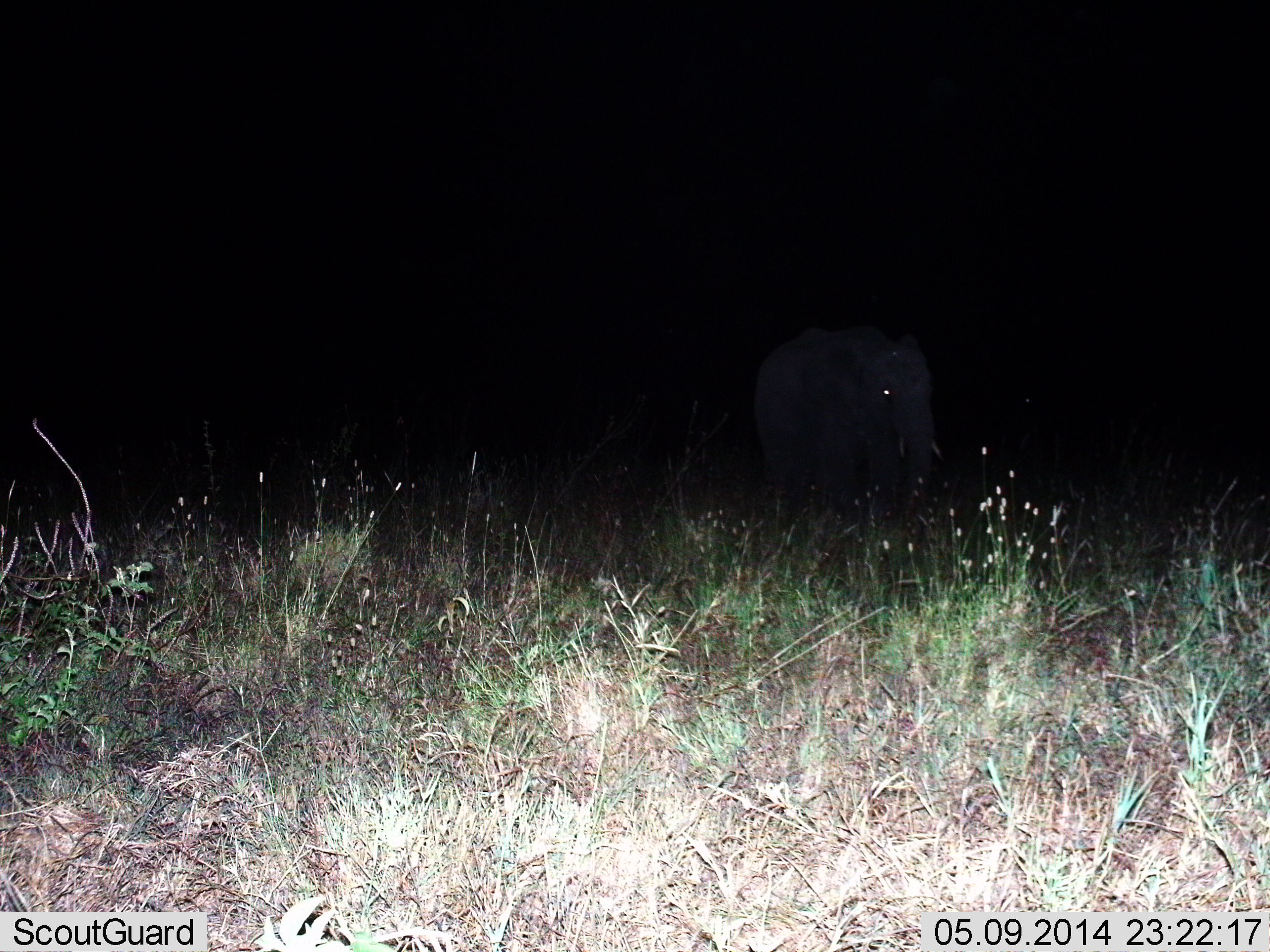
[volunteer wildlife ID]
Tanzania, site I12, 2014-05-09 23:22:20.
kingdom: Animalia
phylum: Chordata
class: Mammalia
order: Proboscidea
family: Elephantidae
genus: Loxodonta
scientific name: Loxodonta africana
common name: african bush elephant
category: elephant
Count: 1.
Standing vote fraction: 70%.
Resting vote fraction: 0%.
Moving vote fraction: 30%.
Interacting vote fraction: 0%.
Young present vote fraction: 10%.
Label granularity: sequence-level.